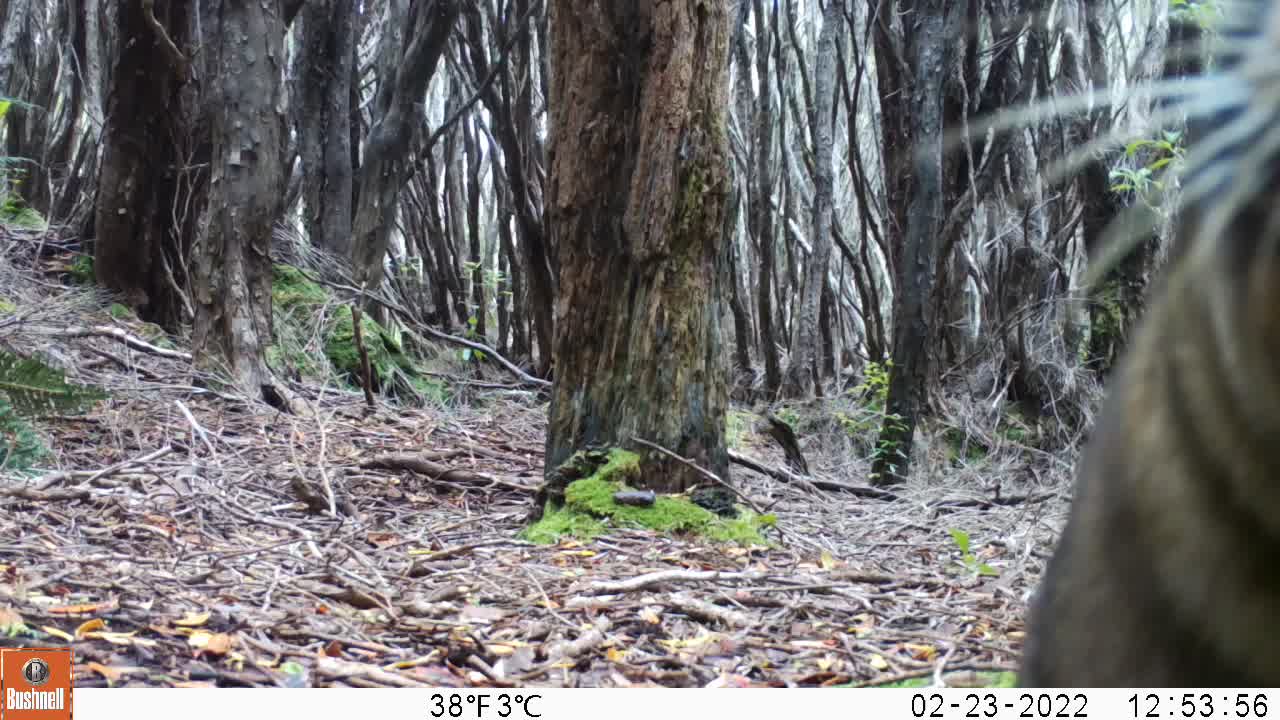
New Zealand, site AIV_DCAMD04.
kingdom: Animalia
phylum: Chordata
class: Mammalia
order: Carnivora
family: Otariidae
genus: Phocarctos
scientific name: Phocarctos hookeri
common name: new zealand sea lion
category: sealion